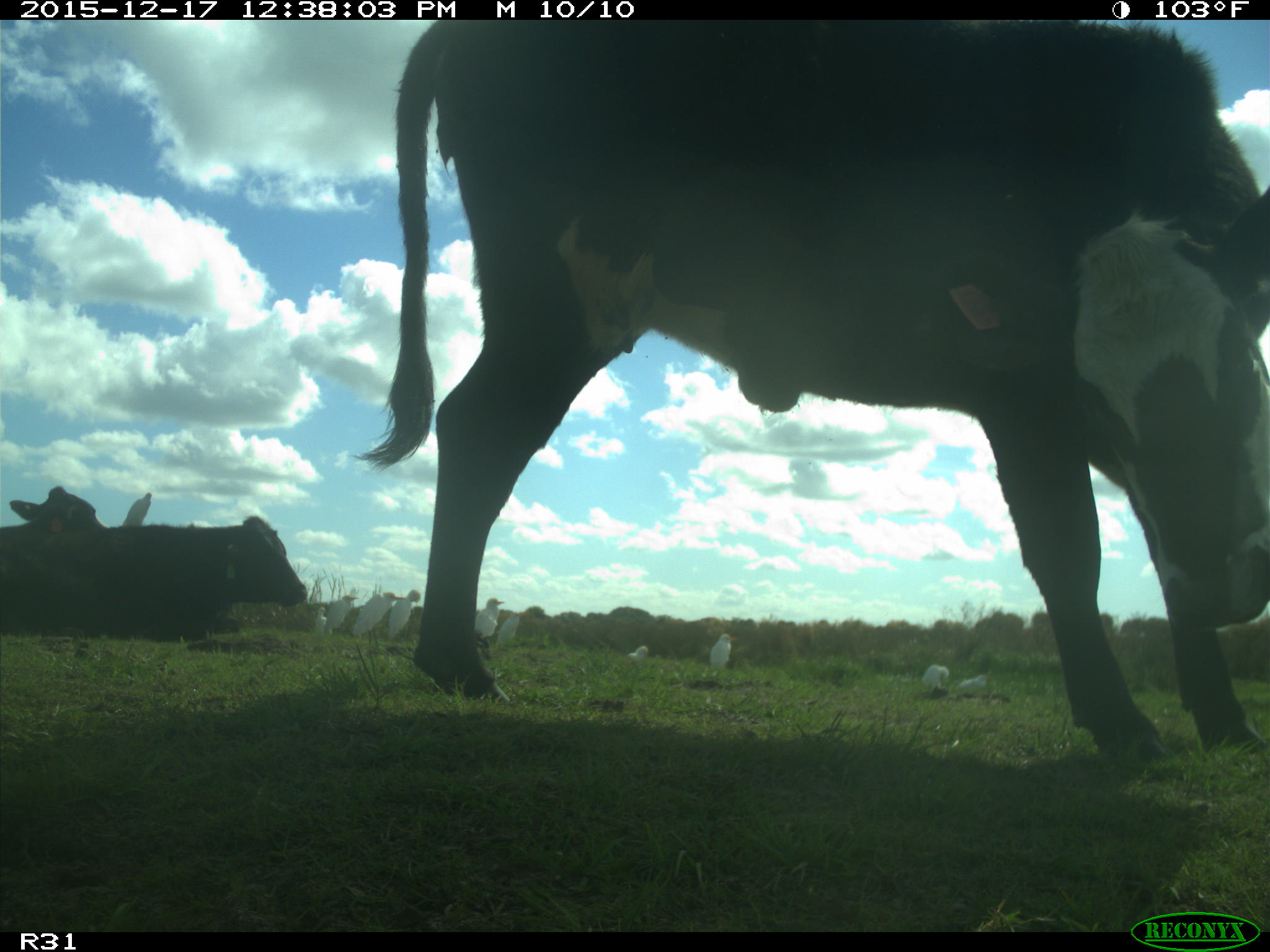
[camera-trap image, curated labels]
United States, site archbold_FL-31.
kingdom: Animalia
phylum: Chordata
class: Mammalia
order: Artiodactyla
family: Bovidae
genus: Bos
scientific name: Bos taurus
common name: domestic cow